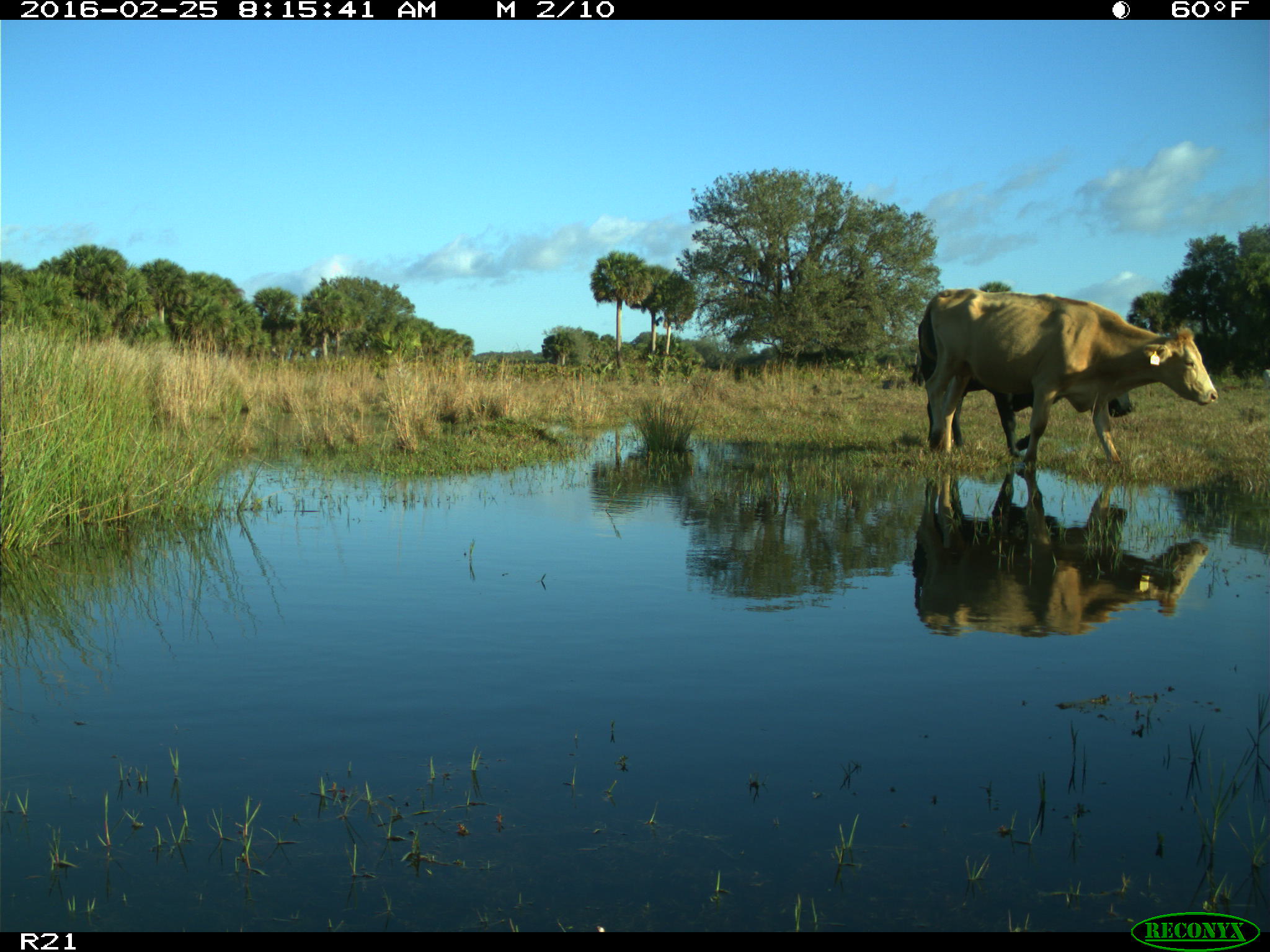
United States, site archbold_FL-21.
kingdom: Animalia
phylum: Chordata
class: Mammalia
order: Artiodactyla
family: Bovidae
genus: Bos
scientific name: Bos taurus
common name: domestic cow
Bos taurus (domestic cow).